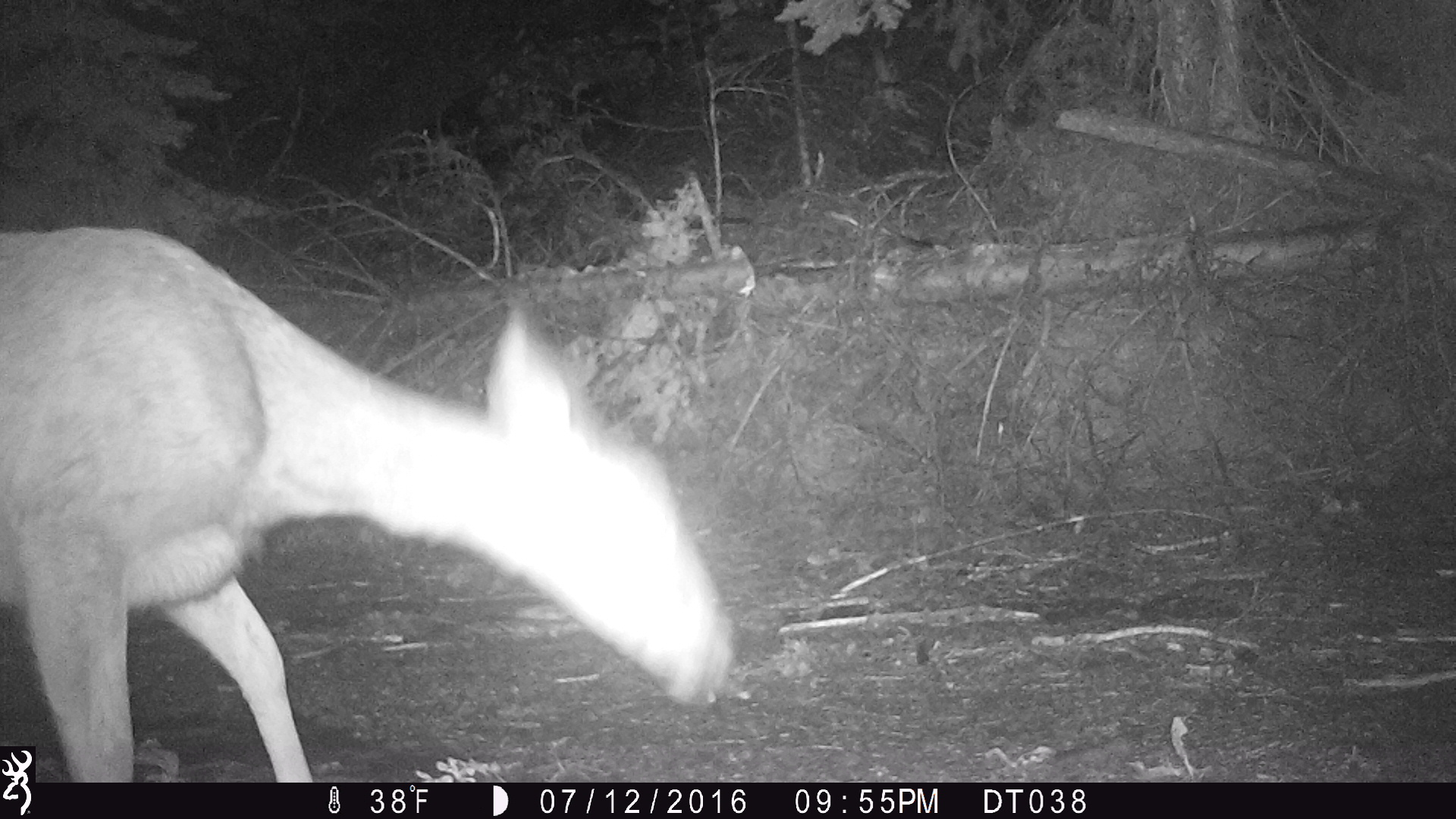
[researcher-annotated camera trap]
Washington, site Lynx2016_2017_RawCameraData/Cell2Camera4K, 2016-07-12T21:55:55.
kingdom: Animalia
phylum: Chordata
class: Mammalia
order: Artiodactyla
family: Cervidae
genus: Odocoileus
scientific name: Odocoileus hemionus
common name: mule deer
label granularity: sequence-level